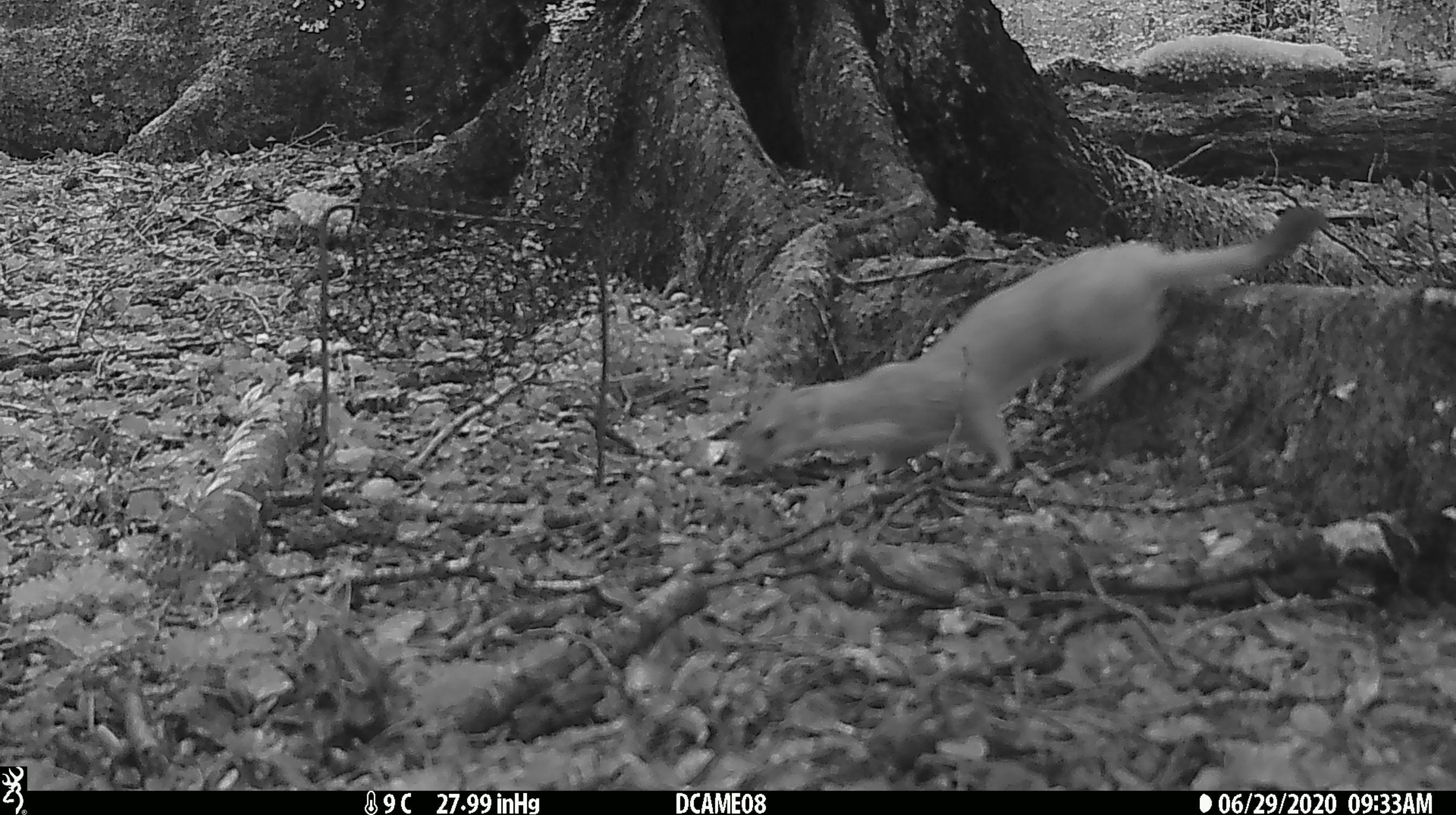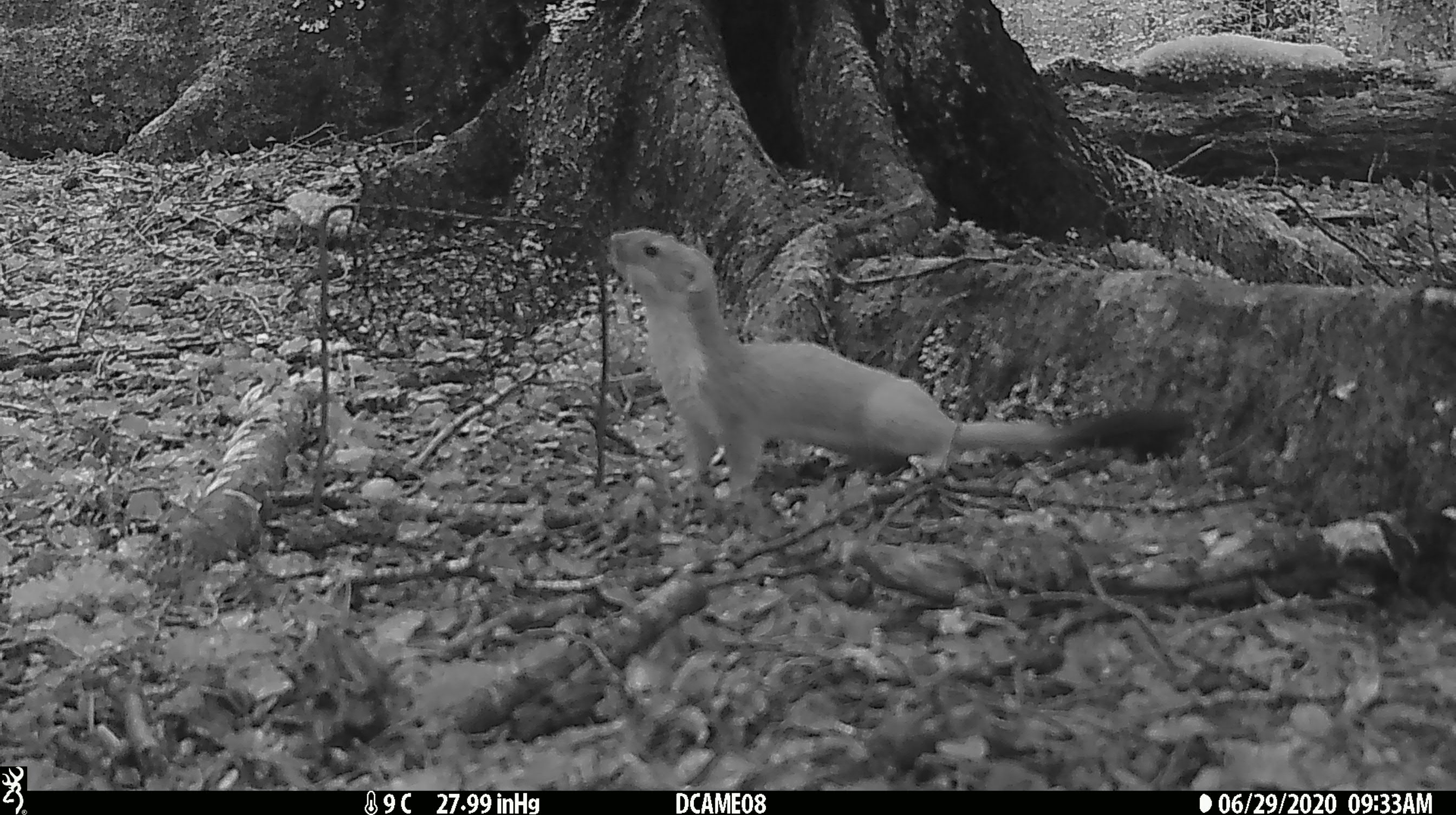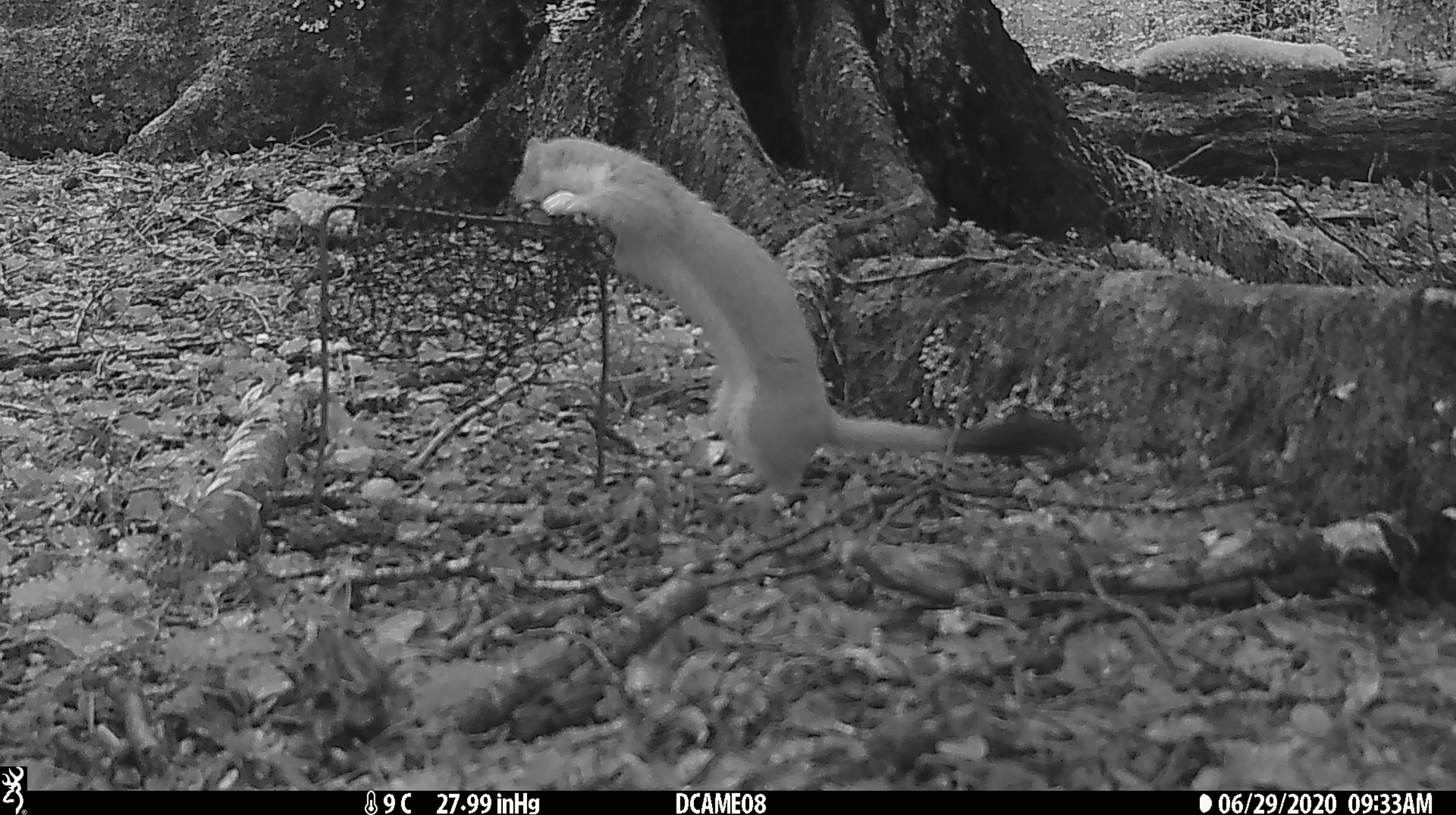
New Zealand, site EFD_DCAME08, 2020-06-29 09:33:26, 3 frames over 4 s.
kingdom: Animalia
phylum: Chordata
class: Mammalia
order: Carnivora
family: Mustelidae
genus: Mustela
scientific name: Mustela erminea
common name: stoat